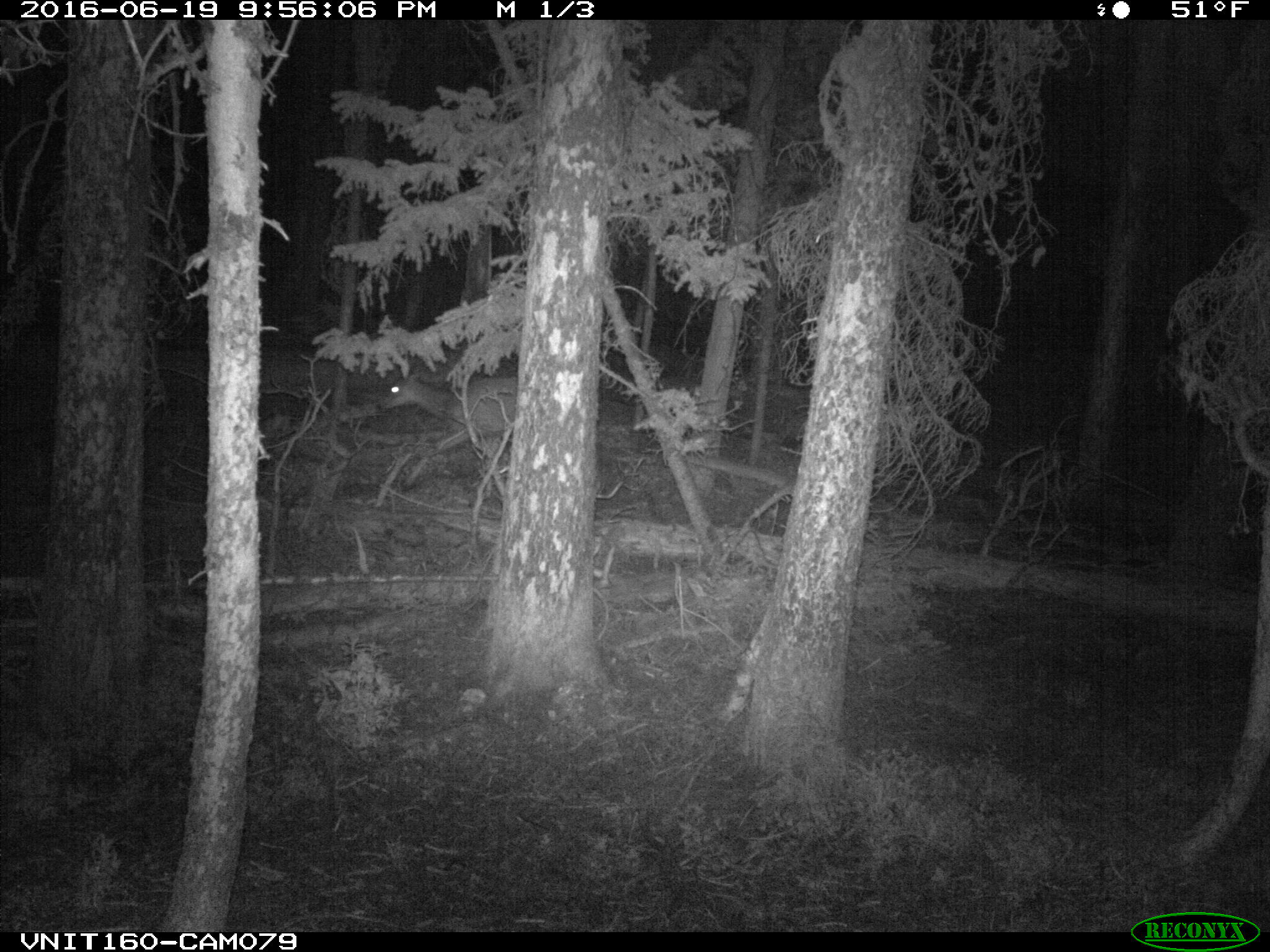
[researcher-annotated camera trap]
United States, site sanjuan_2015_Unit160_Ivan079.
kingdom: Animalia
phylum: Chordata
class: Mammalia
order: Artiodactyla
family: Cervidae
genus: Odocoileus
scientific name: Odocoileus hemionus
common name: mule deer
Odocoileus hemionus (mule deer).